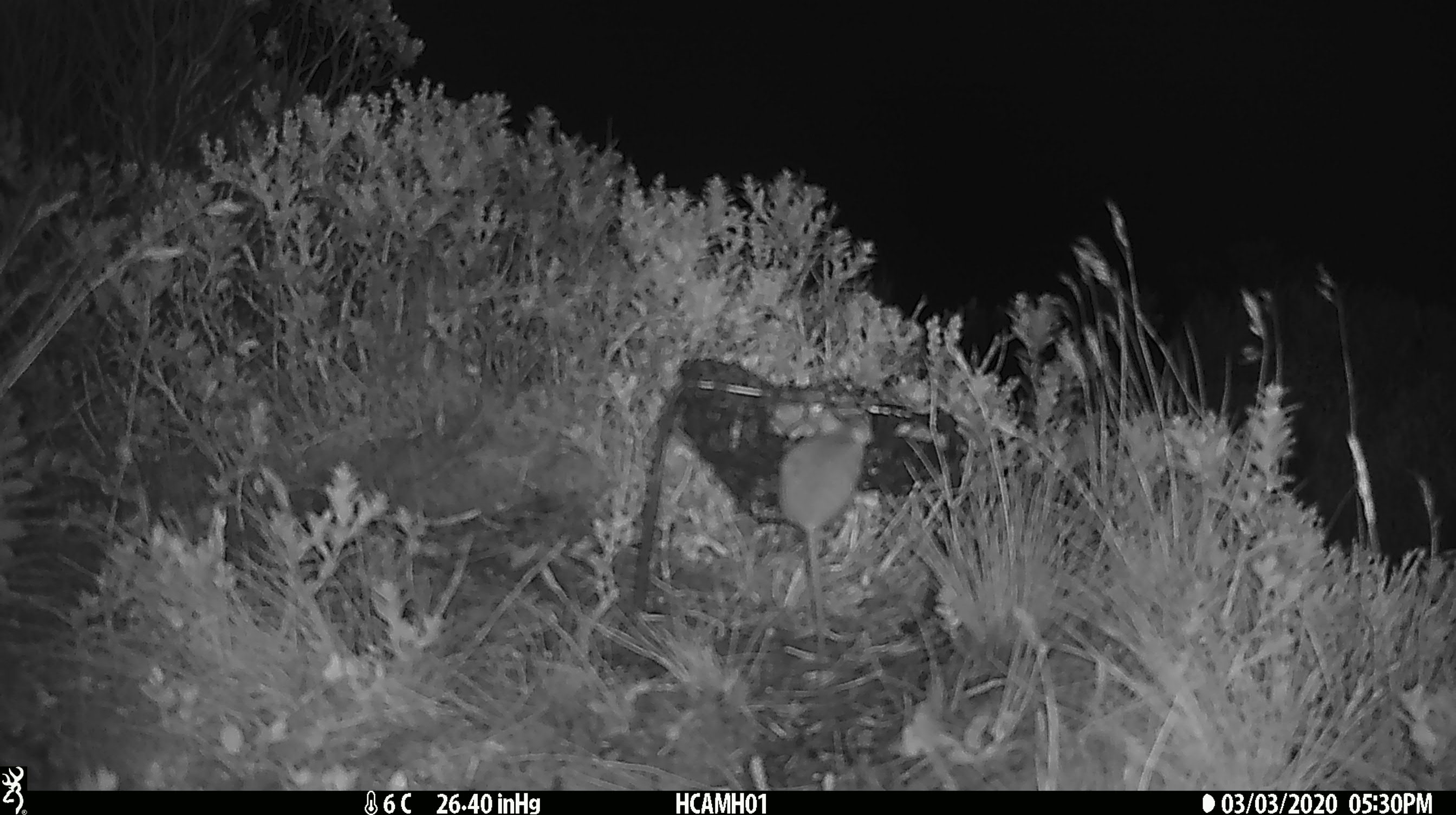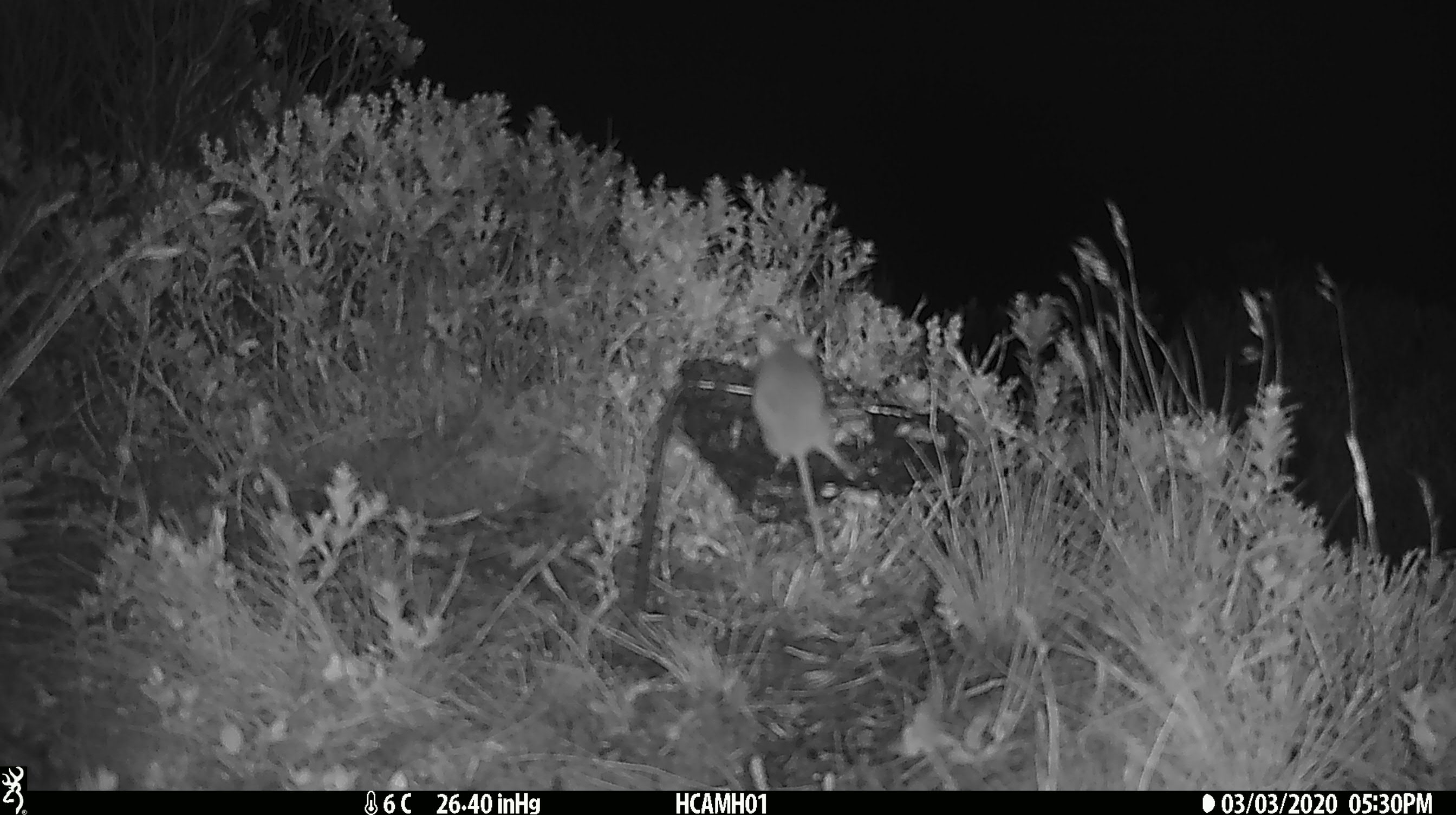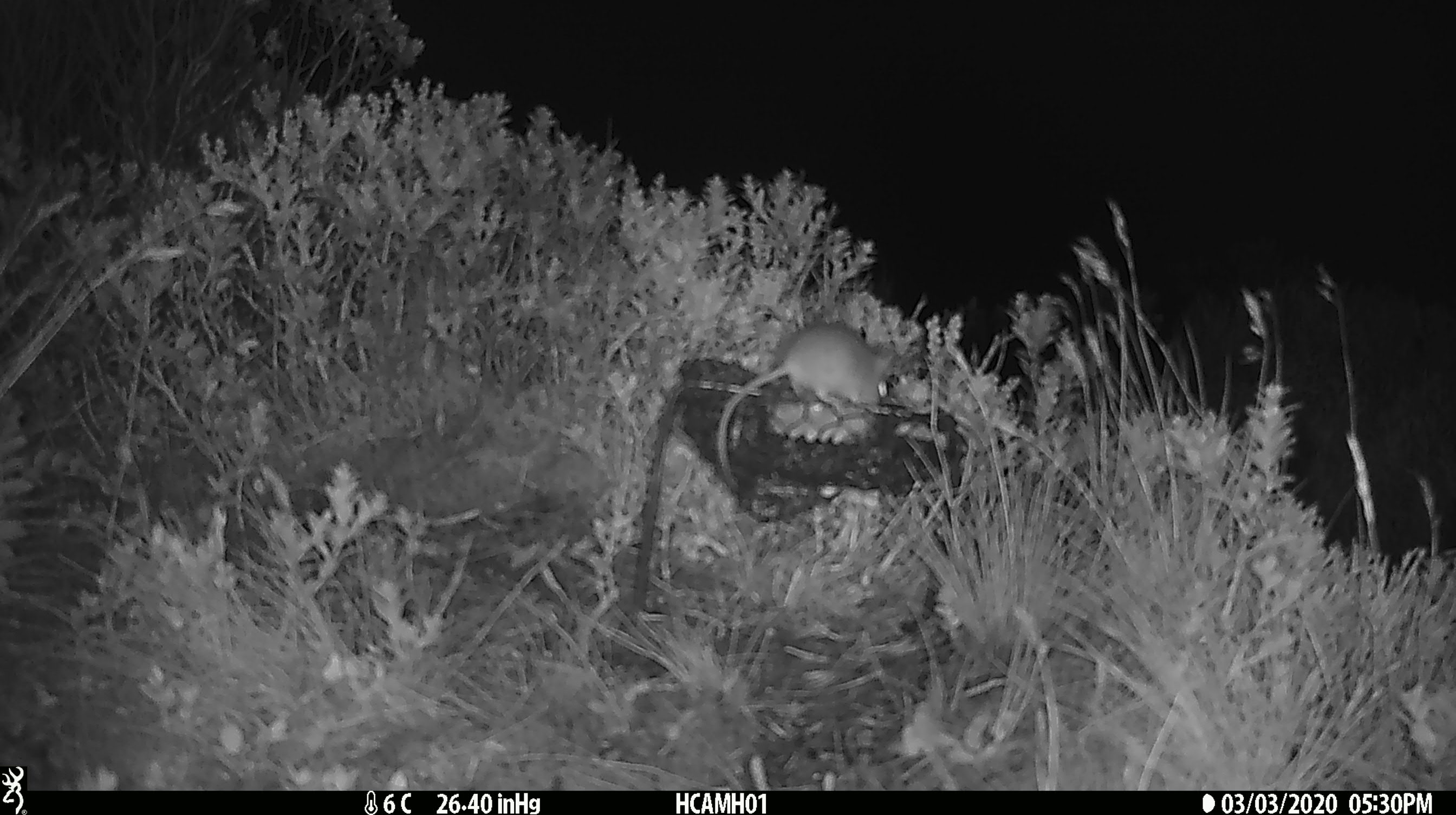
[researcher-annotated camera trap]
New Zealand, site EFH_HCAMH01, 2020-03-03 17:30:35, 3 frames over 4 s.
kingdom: Animalia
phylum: Chordata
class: Mammalia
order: Rodentia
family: Muridae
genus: Mus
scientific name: Mus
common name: mouse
Mouse (Mus).